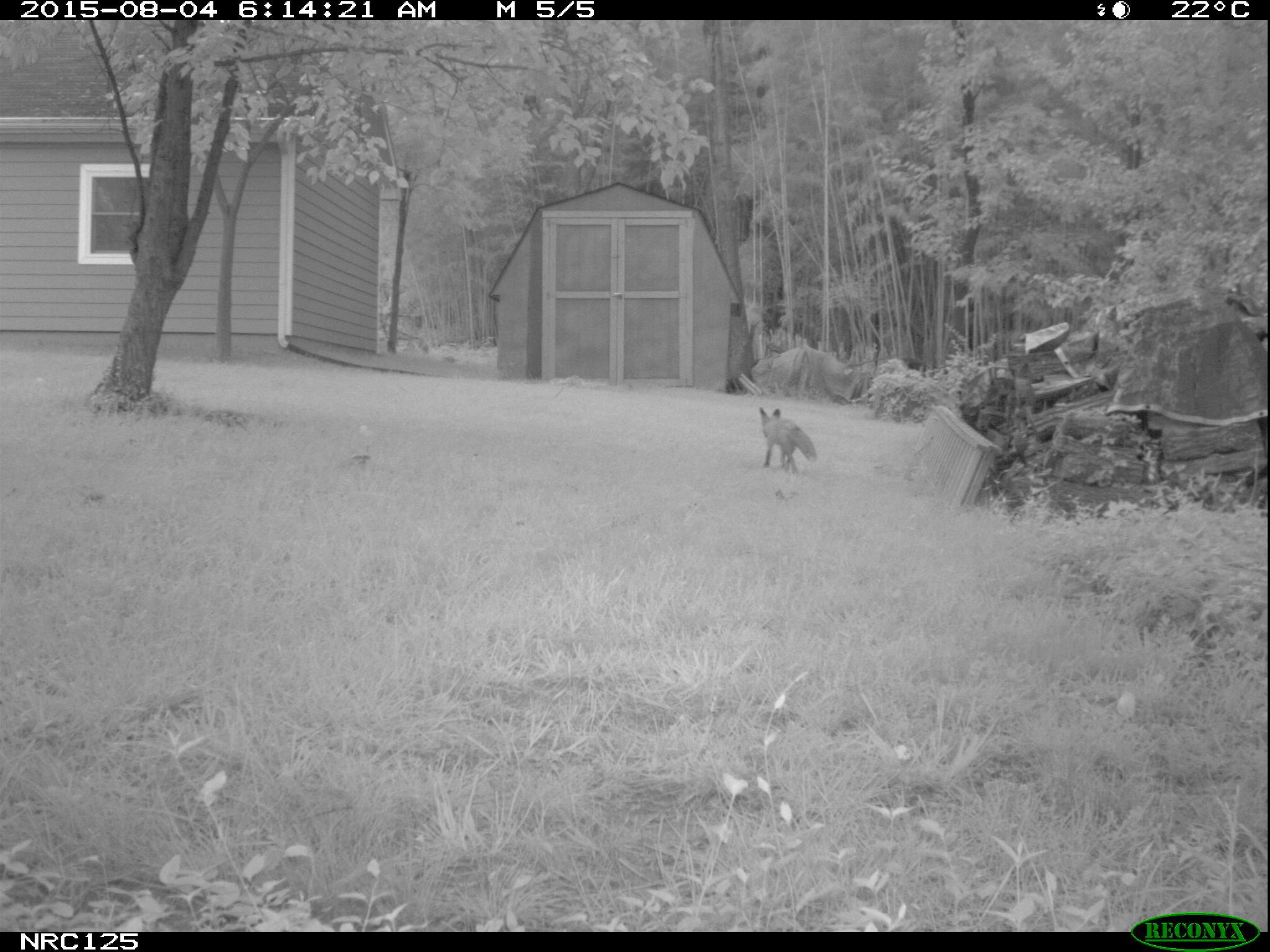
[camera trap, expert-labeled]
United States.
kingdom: Animalia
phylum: Chordata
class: Mammalia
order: Carnivora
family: Canidae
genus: Vulpes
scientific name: Vulpes vulpes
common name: red fox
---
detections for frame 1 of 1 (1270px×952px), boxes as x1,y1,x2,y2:
Red Fox: 753,399,820,484